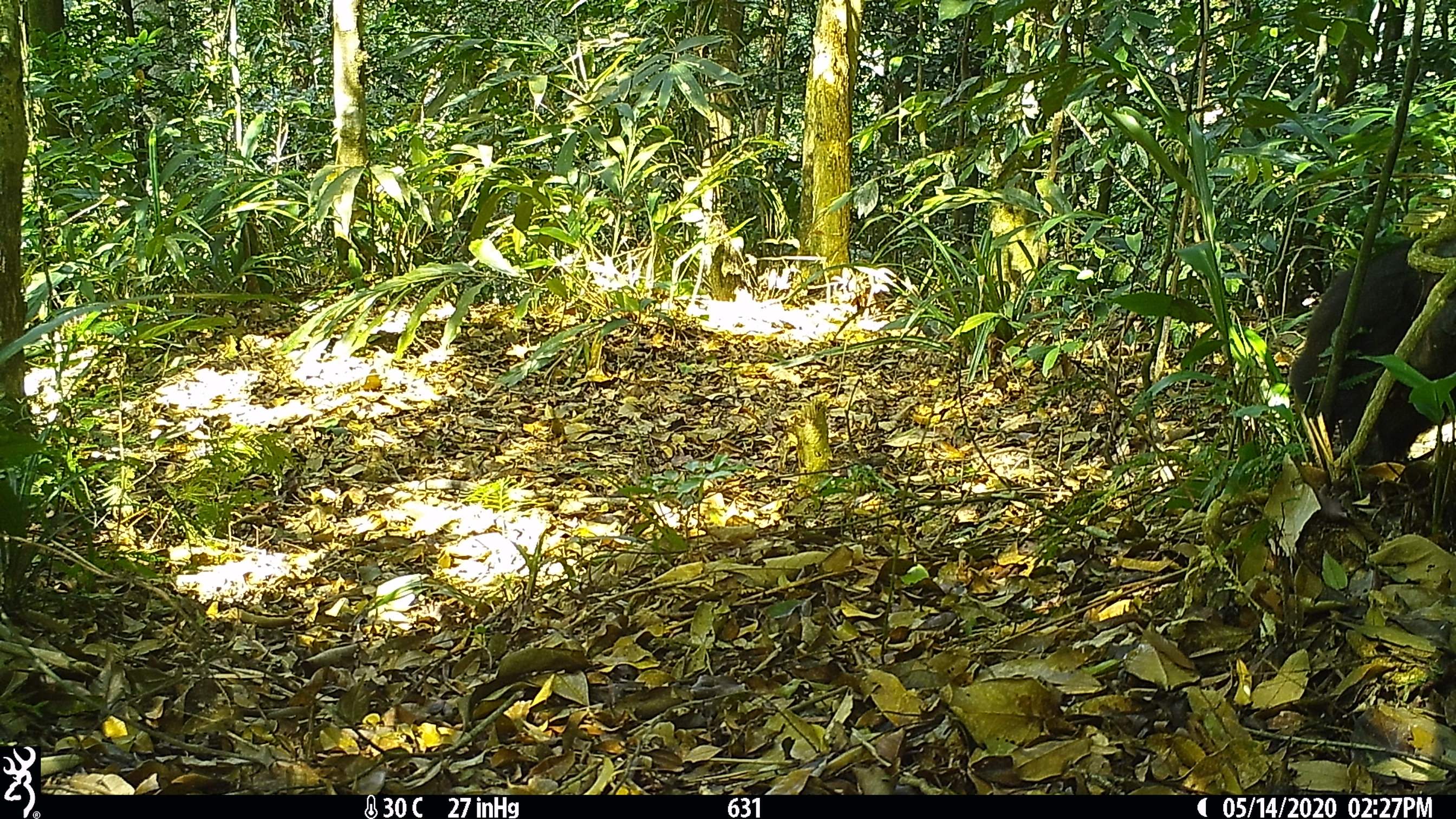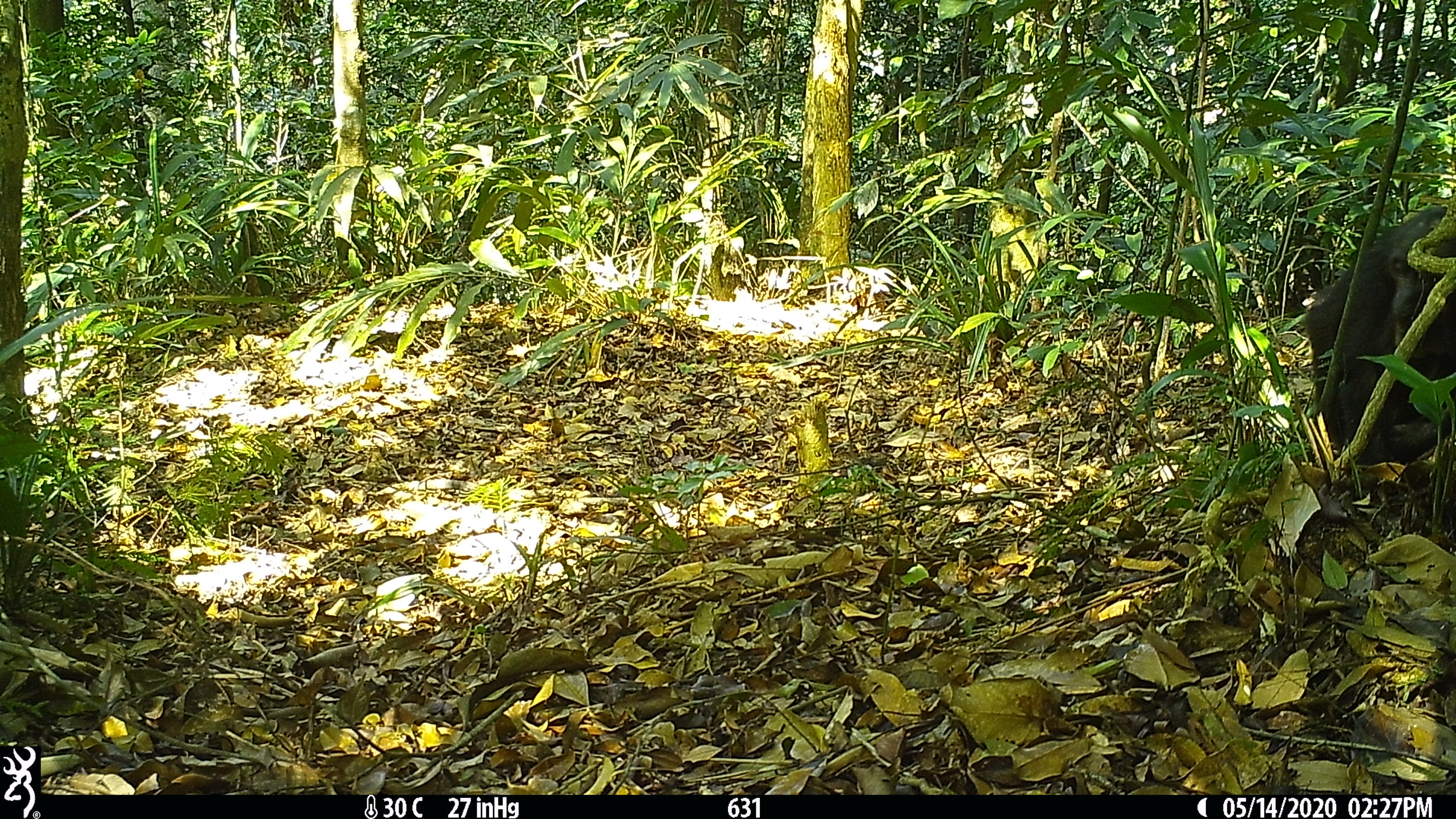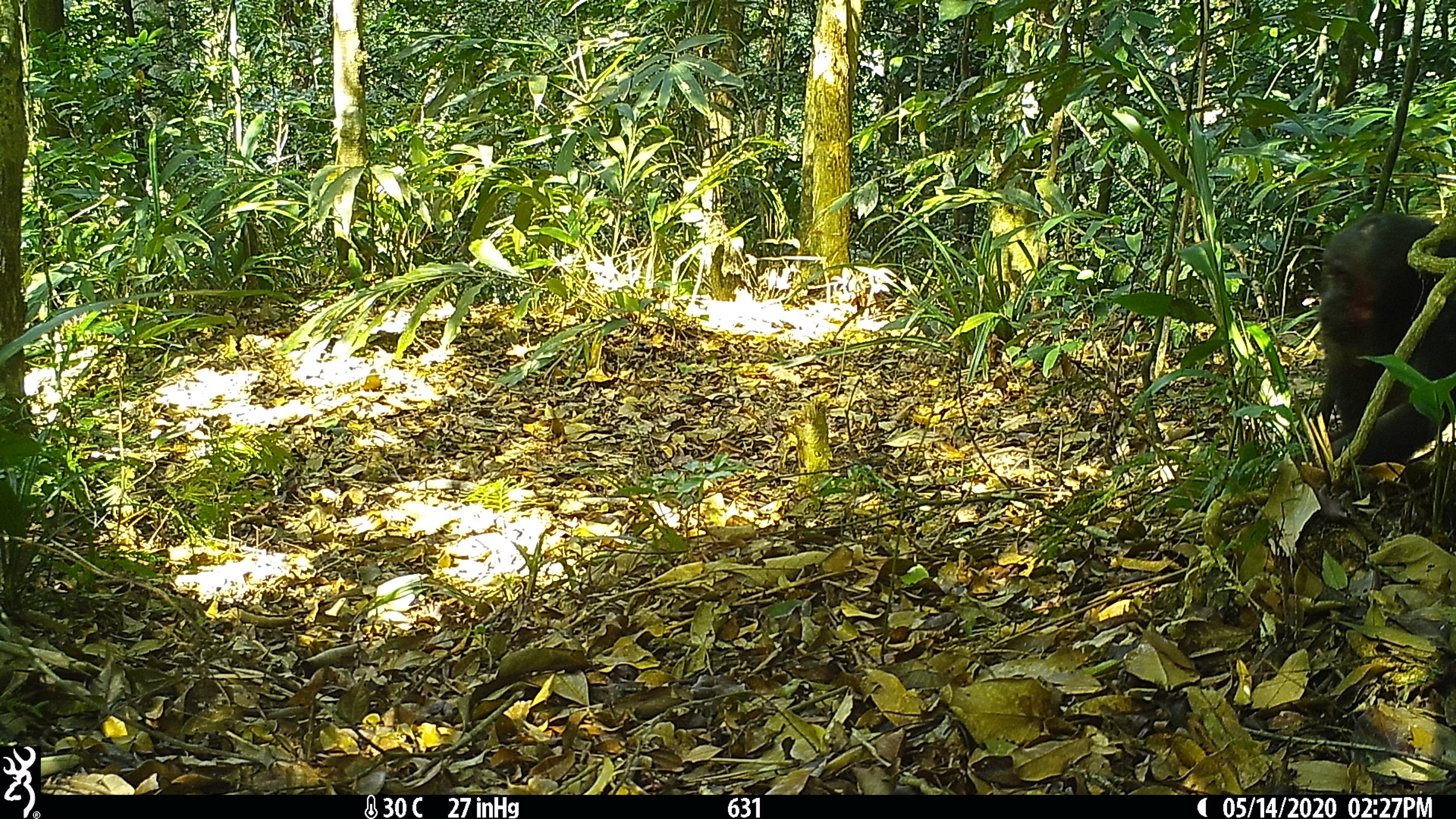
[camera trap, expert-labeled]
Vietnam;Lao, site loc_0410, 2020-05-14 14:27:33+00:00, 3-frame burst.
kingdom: Animalia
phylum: Chordata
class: Mammalia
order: Primates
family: Cercopithecidae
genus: Macaca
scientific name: Macaca arctoides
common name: stump-tailed macaque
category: stump tailed macaque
Stump tailed macaque (stump-tailed macaque) (Macaca arctoides). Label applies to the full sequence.